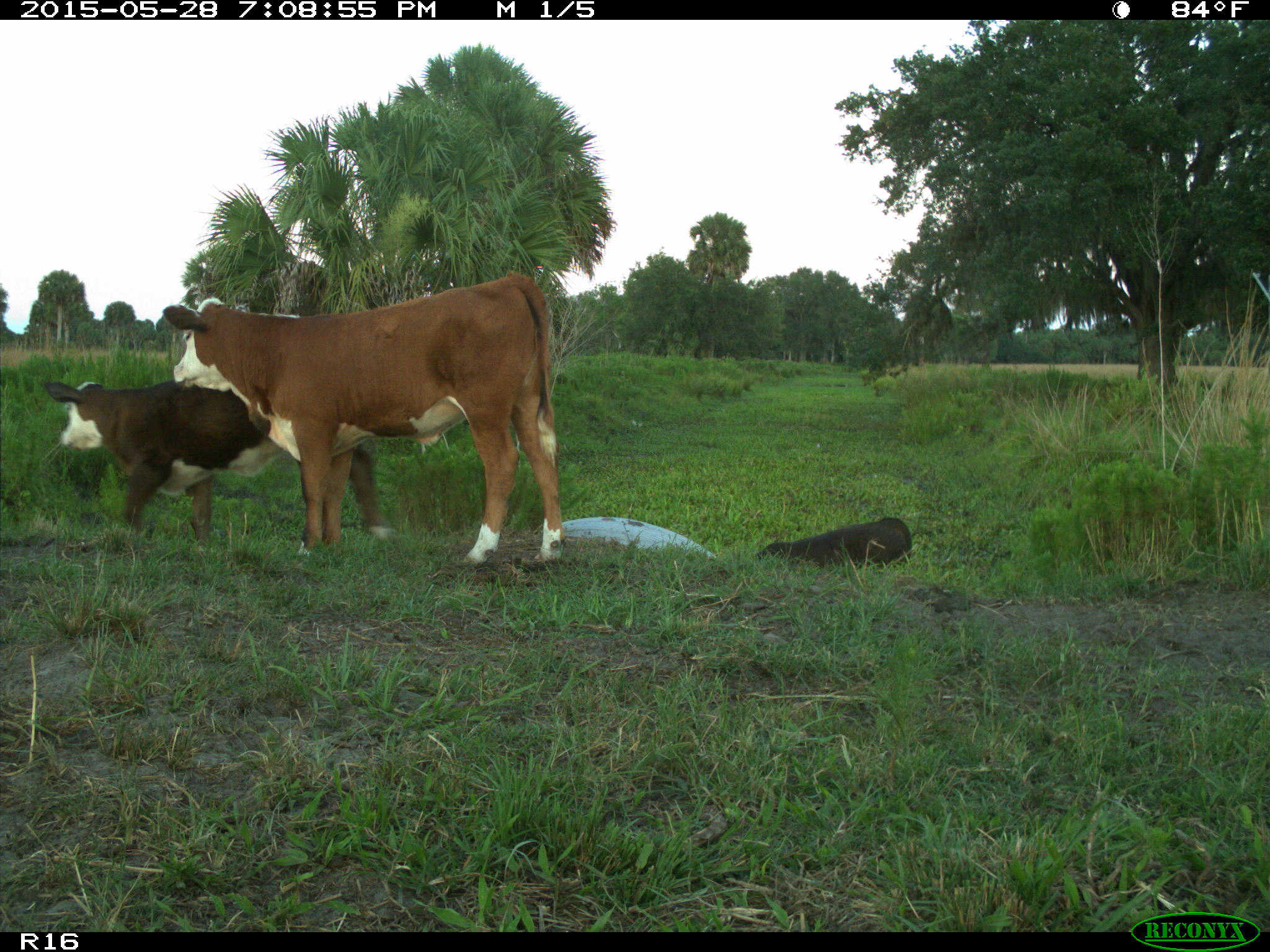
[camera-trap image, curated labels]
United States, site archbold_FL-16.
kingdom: Animalia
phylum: Chordata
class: Mammalia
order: Artiodactyla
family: Bovidae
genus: Bos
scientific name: Bos taurus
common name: domestic cow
Bos taurus (domestic cow).